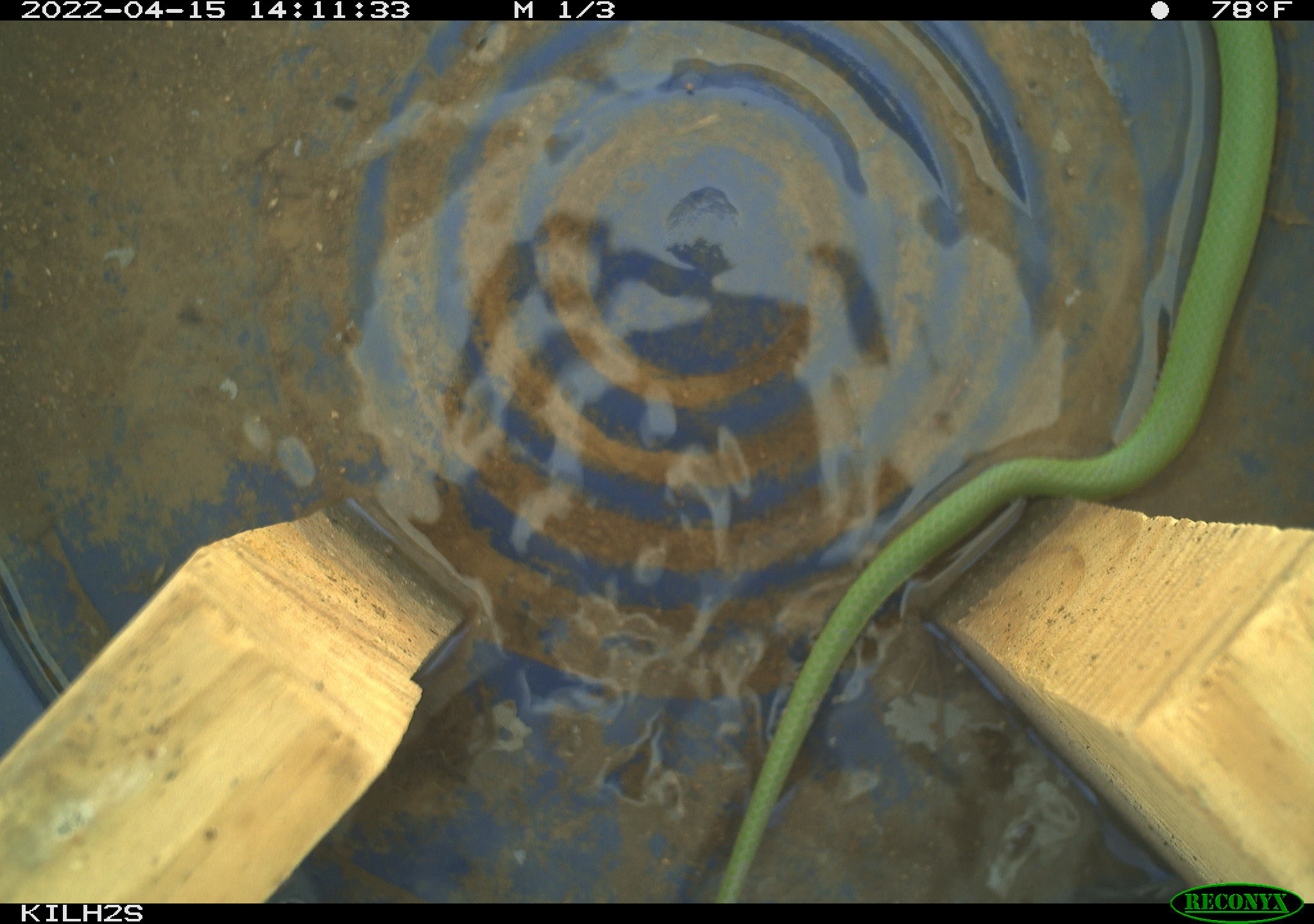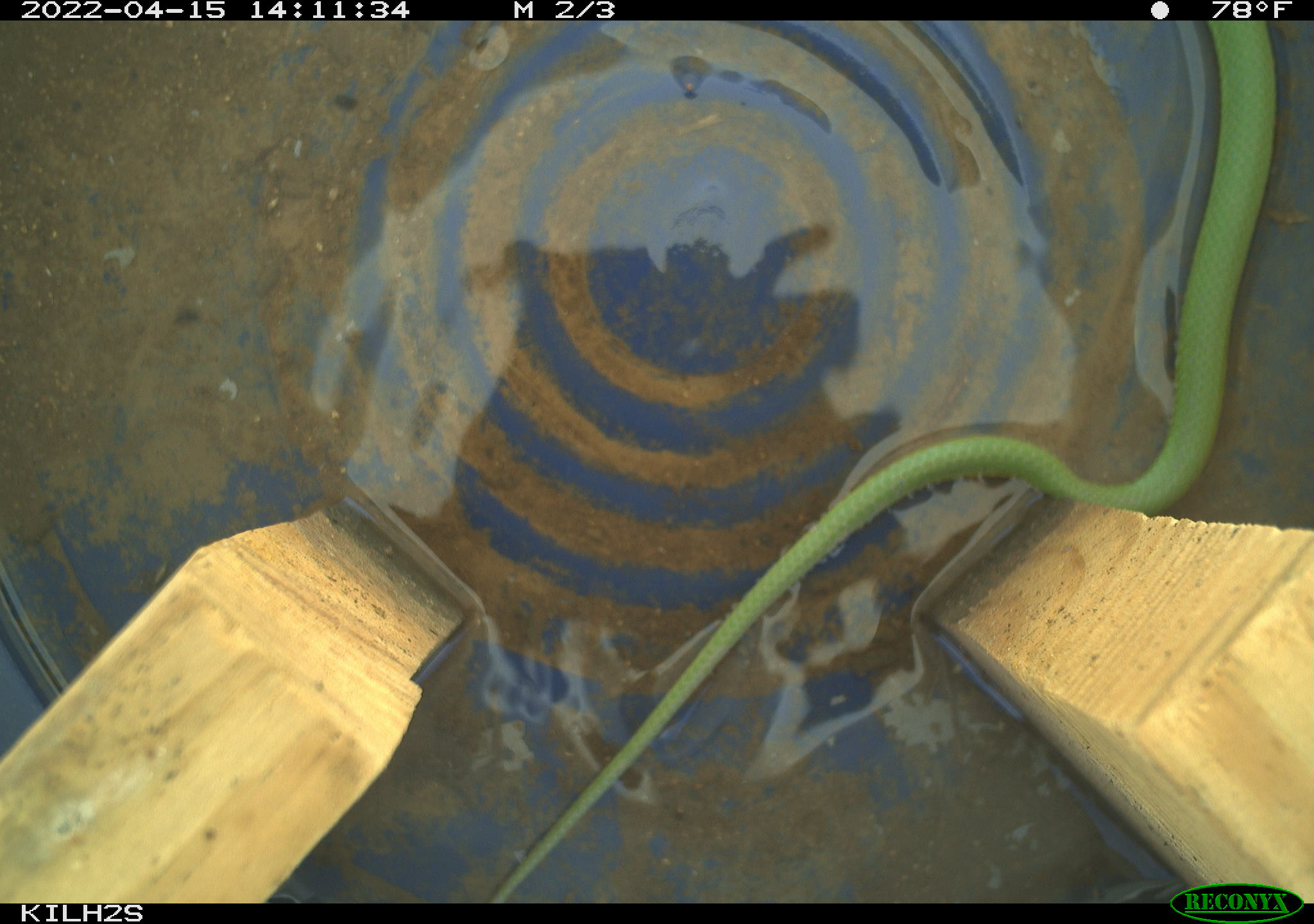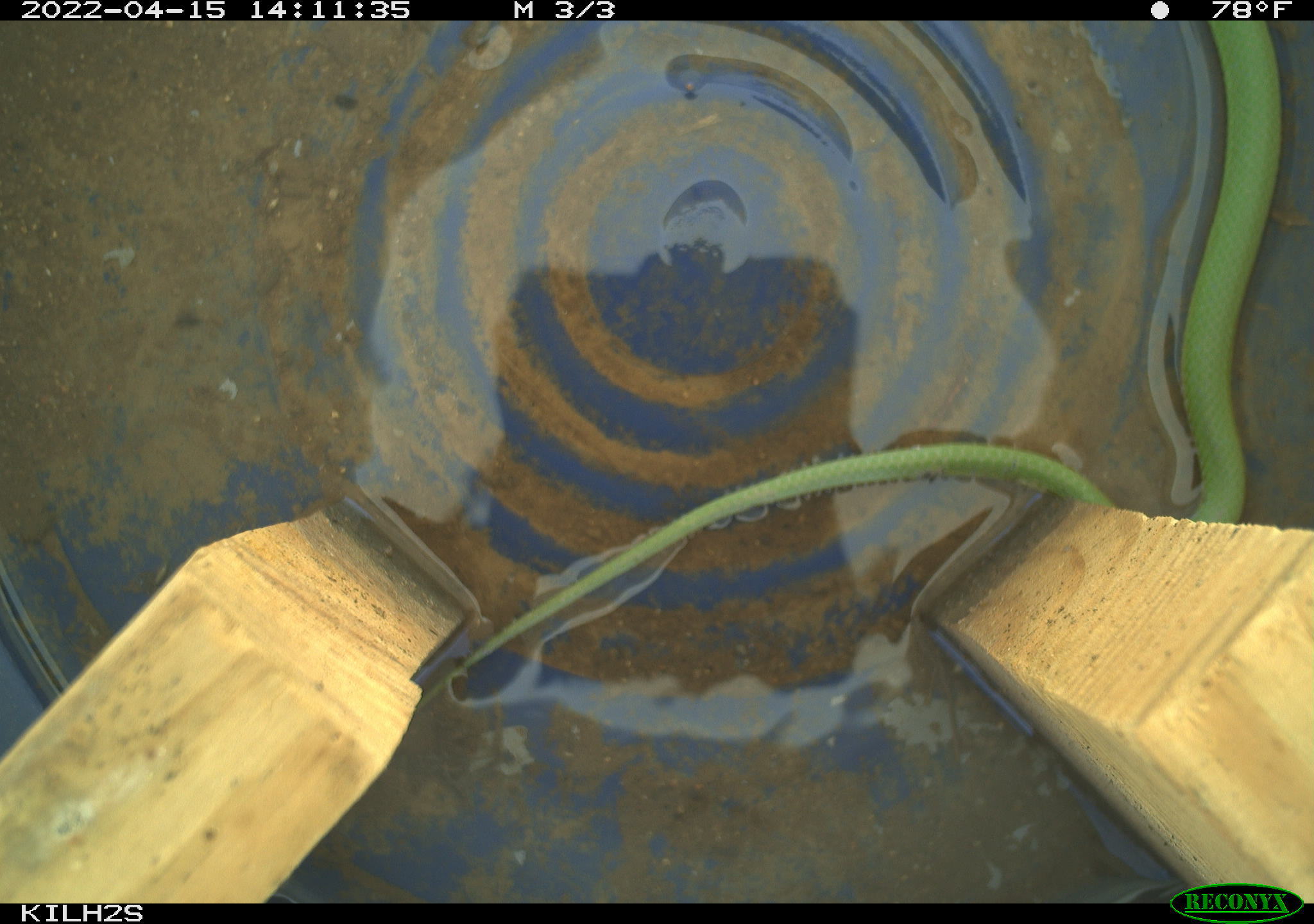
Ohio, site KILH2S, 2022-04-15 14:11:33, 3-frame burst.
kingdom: Animalia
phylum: Chordata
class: Reptilia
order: Squamata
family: Colubridae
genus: Opheodrys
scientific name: Opheodrys vernalis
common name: smooth greensnake